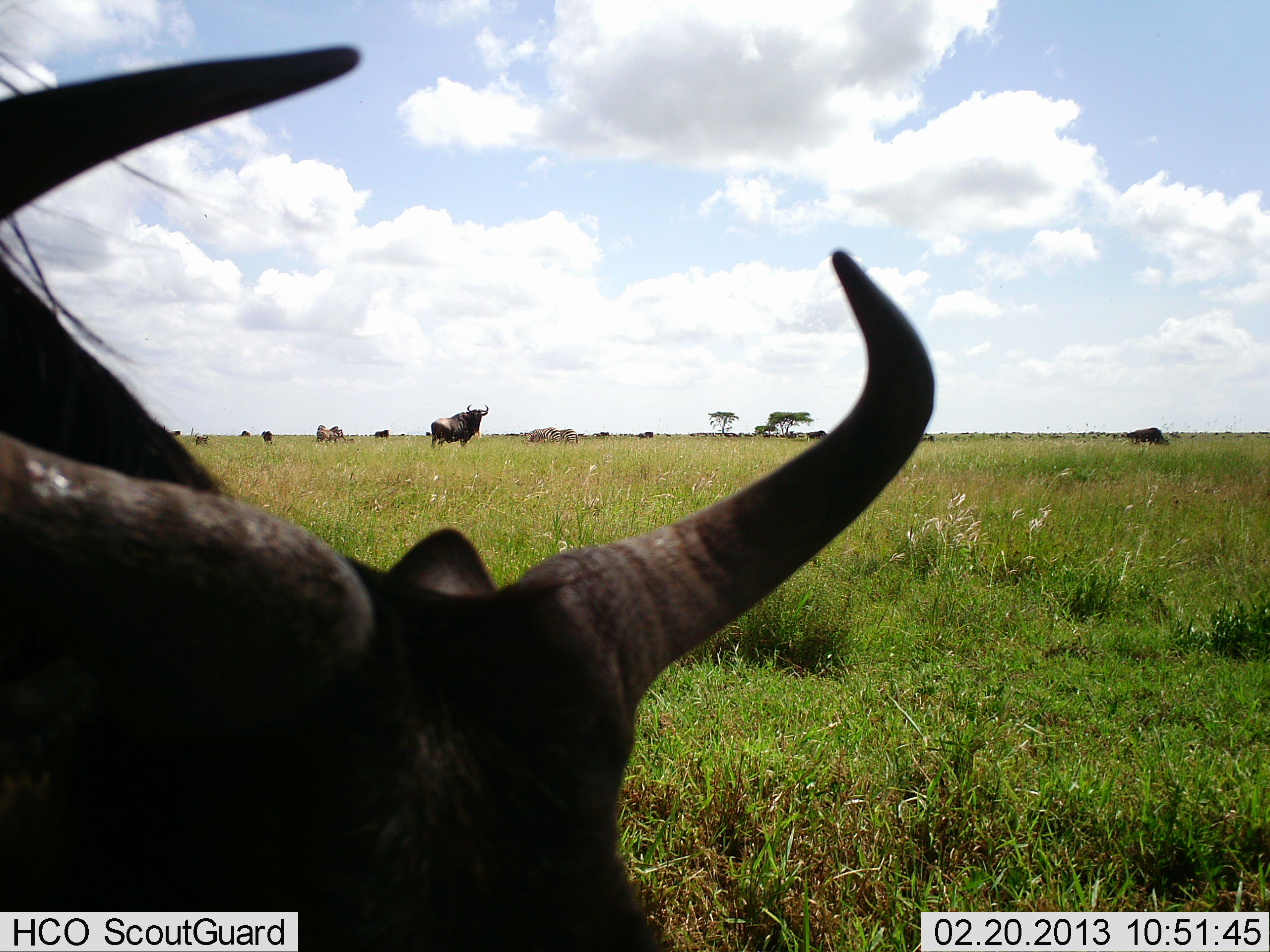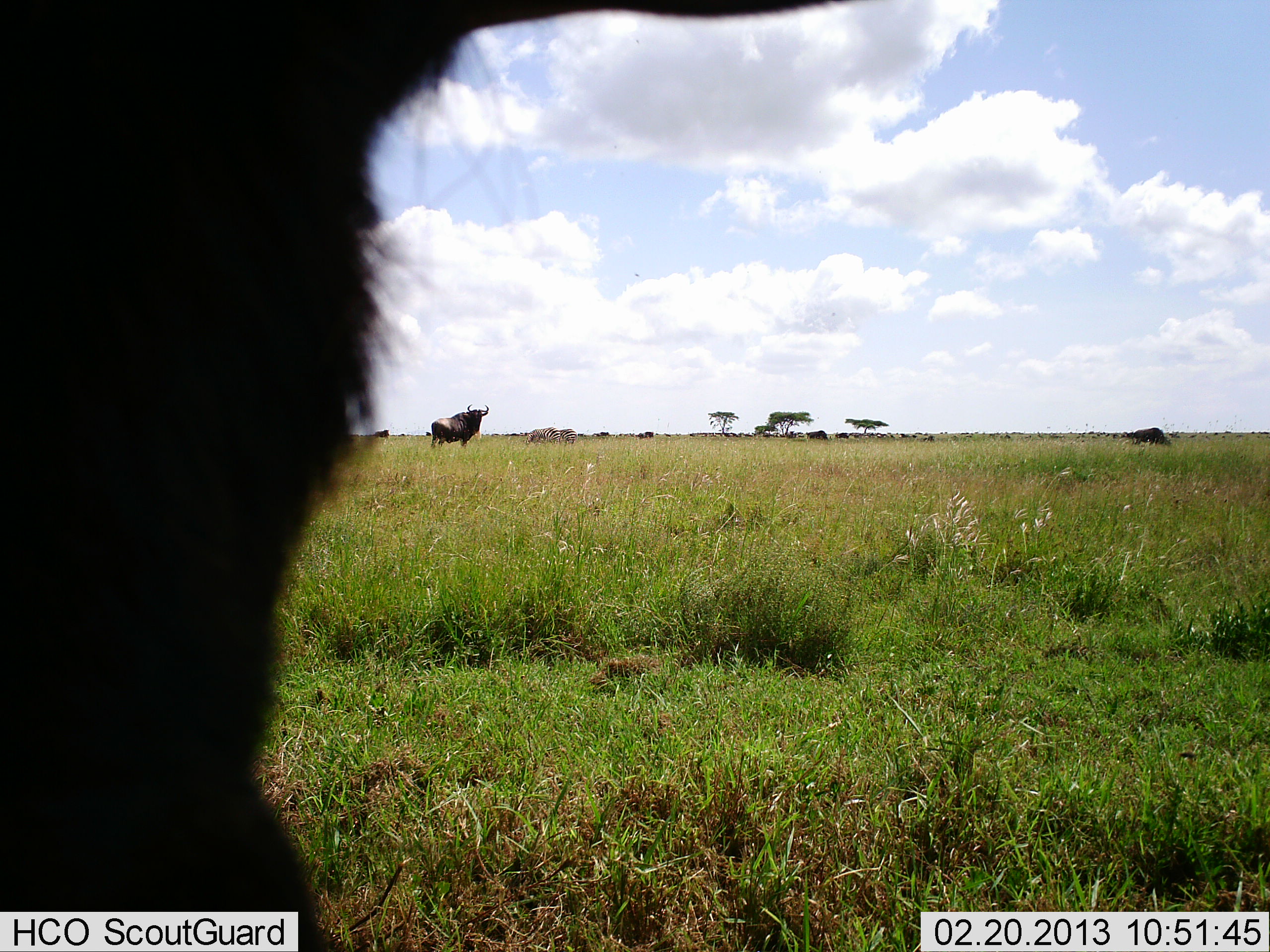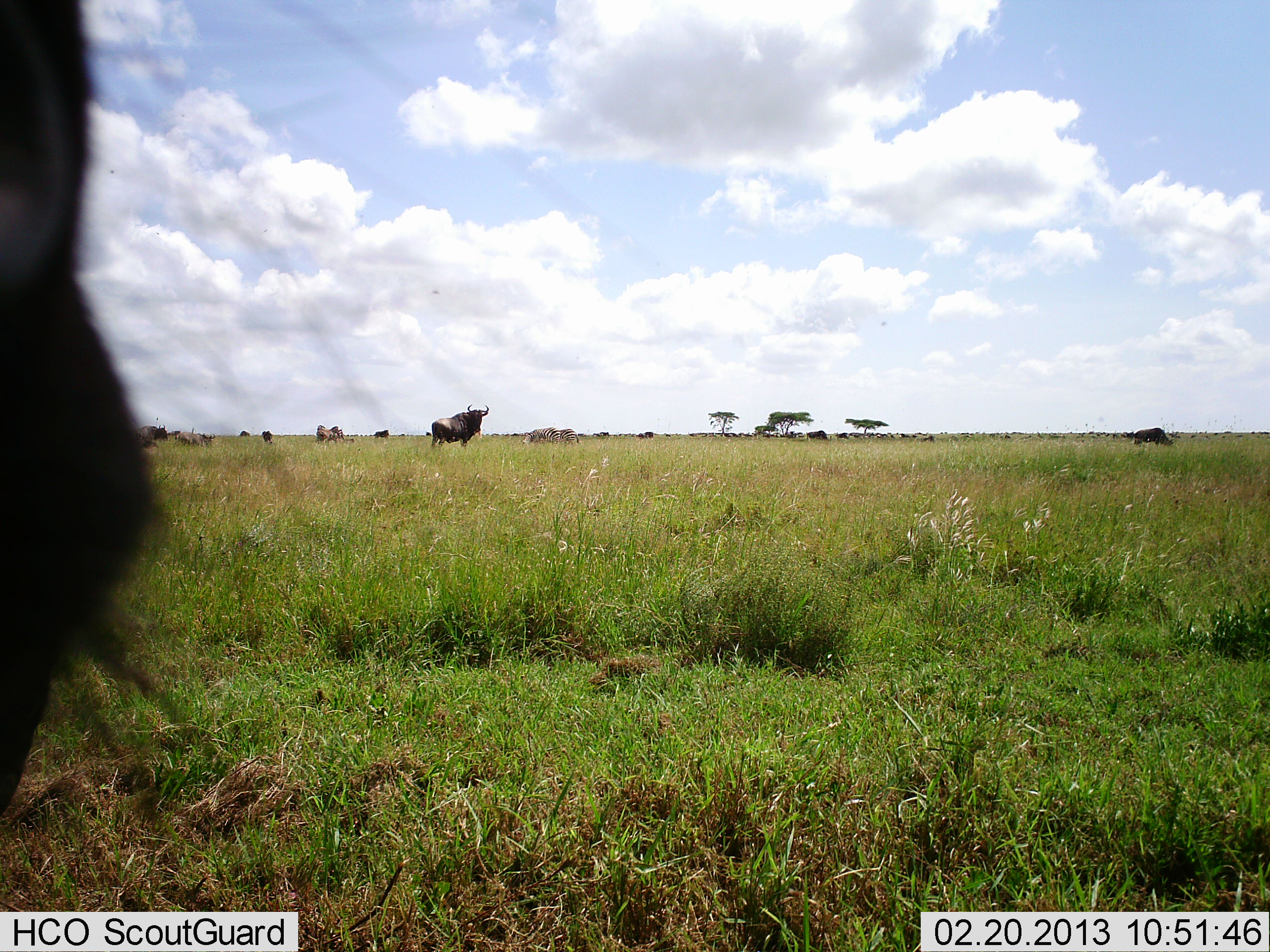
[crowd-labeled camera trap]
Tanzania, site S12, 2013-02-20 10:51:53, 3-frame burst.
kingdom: Animalia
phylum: Chordata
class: Mammalia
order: Artiodactyla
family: Bovidae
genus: Connochaetes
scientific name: Connochaetes taurinus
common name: blue wildebeest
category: wildebeest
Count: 3.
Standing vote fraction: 68%.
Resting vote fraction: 4%.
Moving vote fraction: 36%.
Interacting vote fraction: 0%.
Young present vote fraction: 4%.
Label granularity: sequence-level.